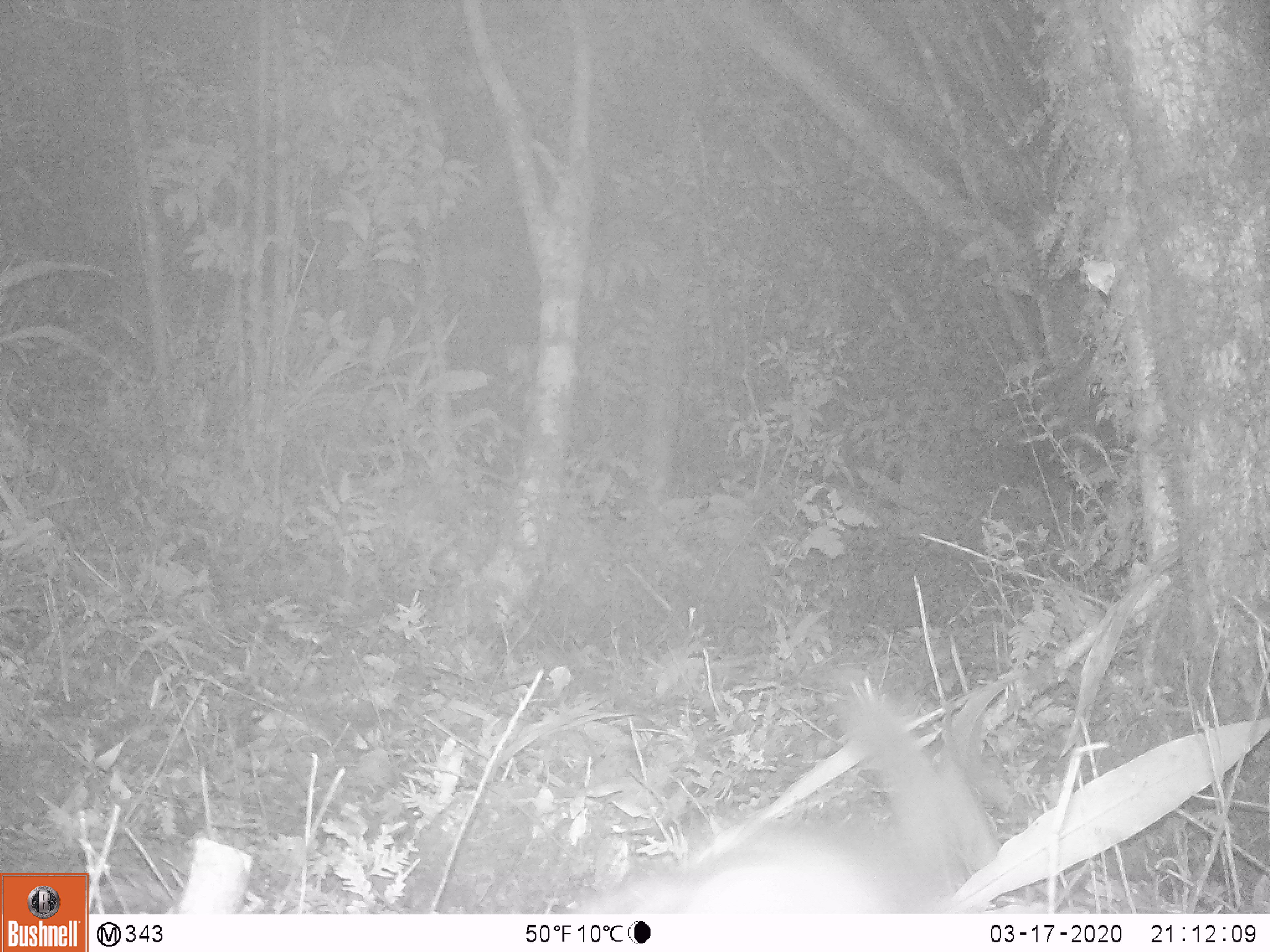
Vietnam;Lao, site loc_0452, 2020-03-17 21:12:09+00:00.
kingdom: Animalia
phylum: Chordata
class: Mammalia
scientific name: Mammalia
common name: mammal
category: unidentified small mammal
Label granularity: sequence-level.